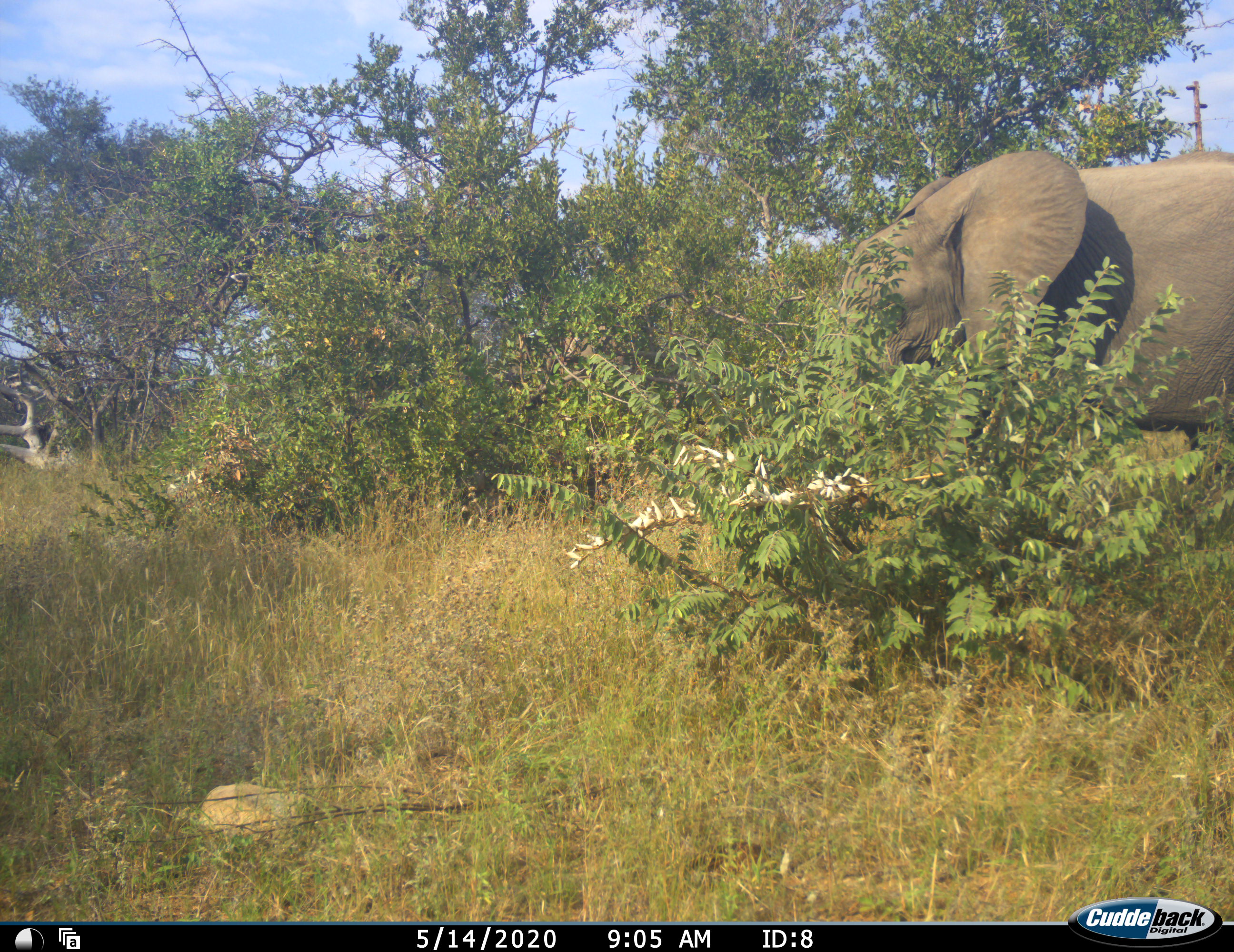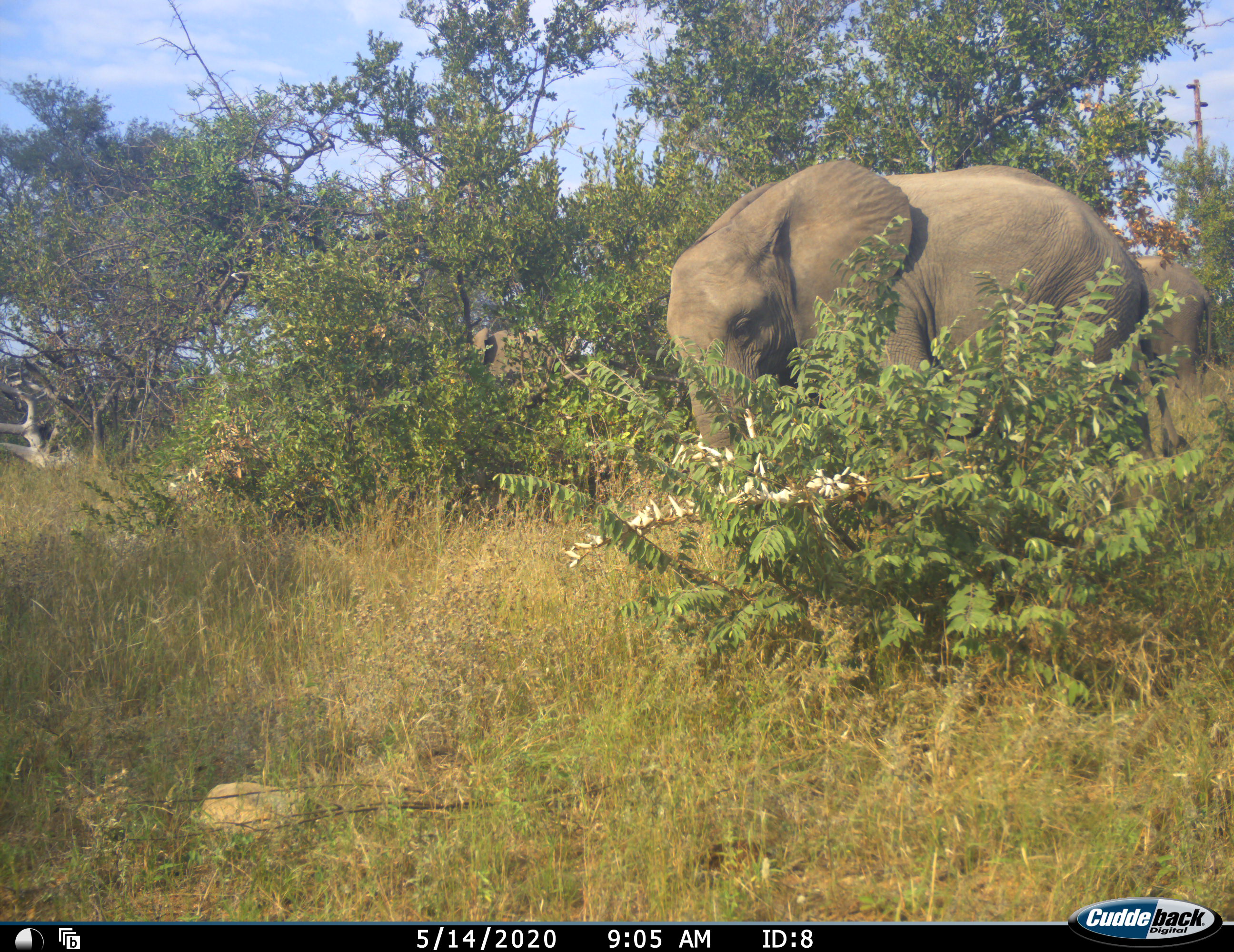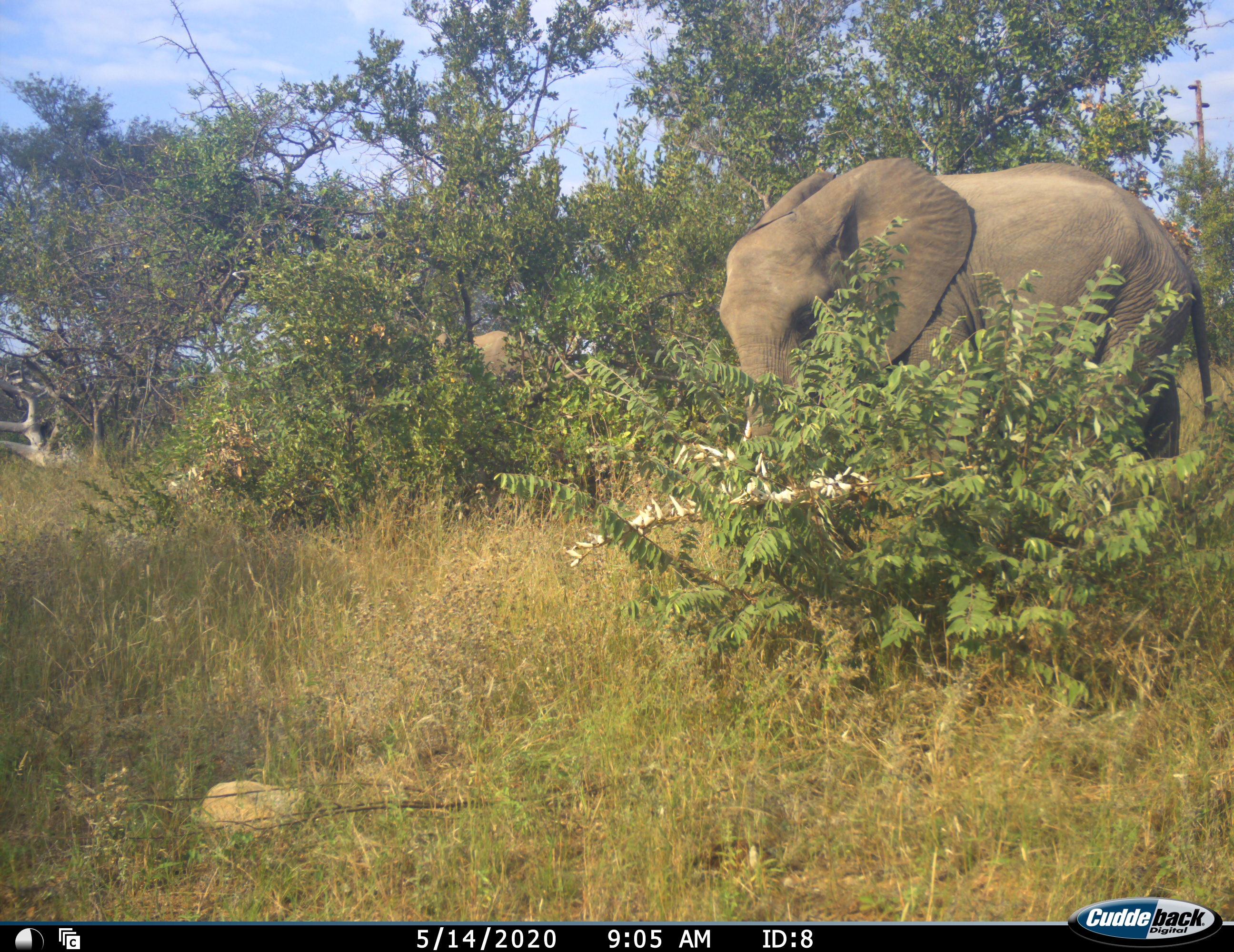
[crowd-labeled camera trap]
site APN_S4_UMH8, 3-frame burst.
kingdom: Animalia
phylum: Chordata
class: Mammalia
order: Proboscidea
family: Elephantidae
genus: Loxodonta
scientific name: Loxodonta africana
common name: african bush elephant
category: elephant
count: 3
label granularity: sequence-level